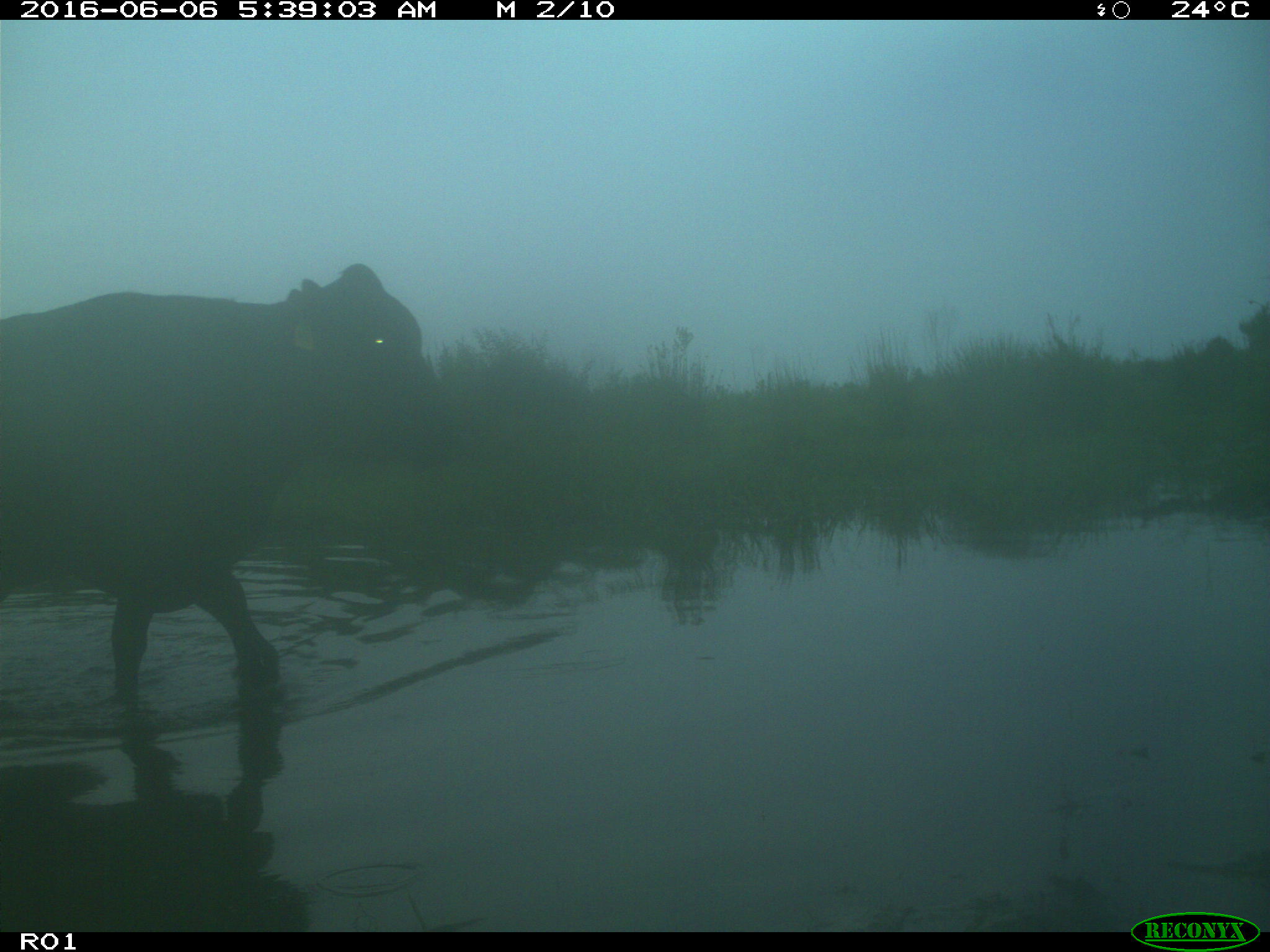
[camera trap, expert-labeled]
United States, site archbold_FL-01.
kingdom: Animalia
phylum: Chordata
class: Mammalia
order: Artiodactyla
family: Bovidae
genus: Bos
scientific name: Bos taurus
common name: domestic cow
Bos taurus (domestic cow).